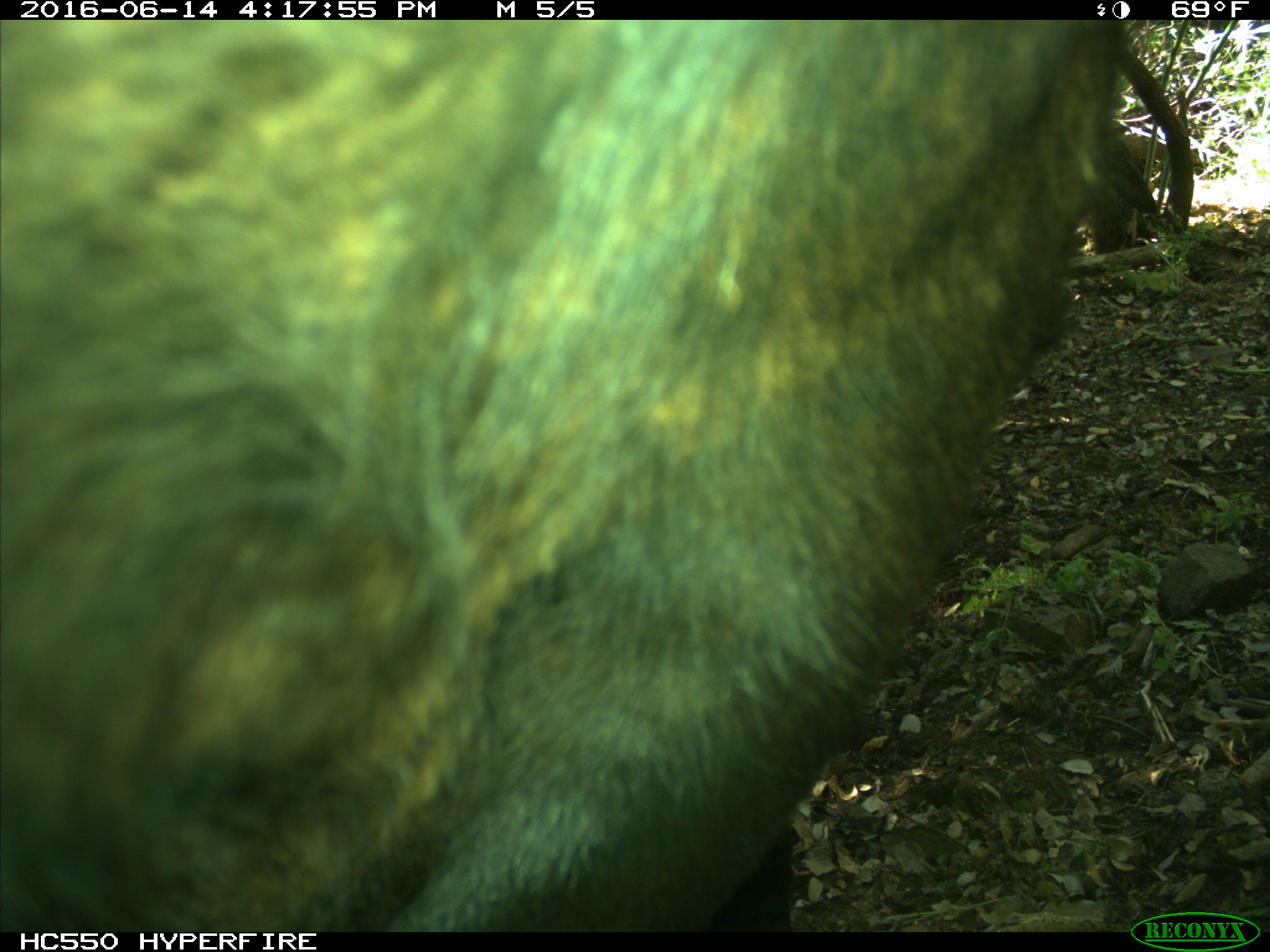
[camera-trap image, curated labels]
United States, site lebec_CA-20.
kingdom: Animalia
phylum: Chordata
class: Mammalia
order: Artiodactyla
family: Bovidae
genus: Bos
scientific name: Bos taurus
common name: domestic cow